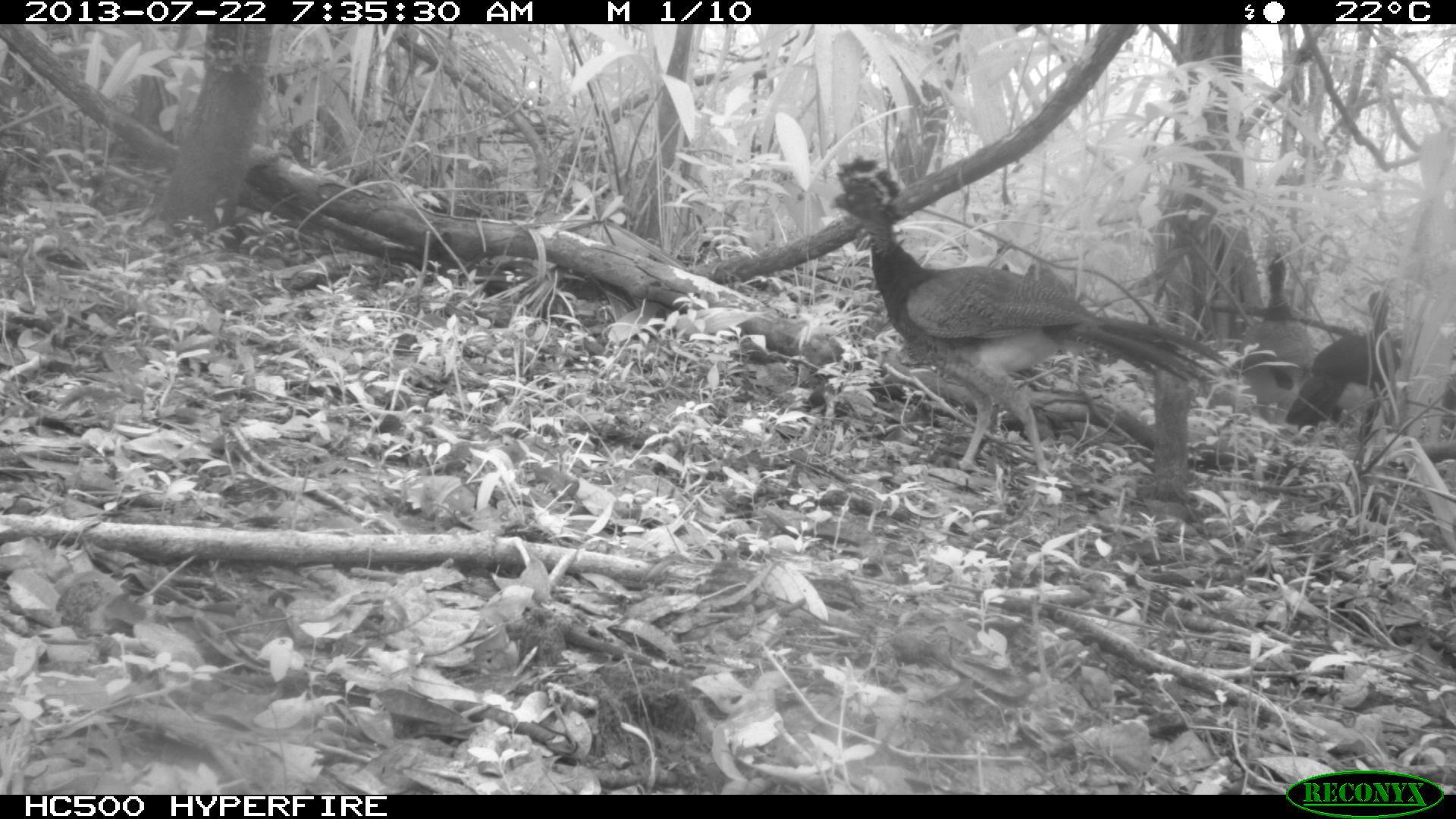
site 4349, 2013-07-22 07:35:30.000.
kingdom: Animalia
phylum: Chordata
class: Aves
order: Galliformes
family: Cracidae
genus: Crax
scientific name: Crax rubra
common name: great curassow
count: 3